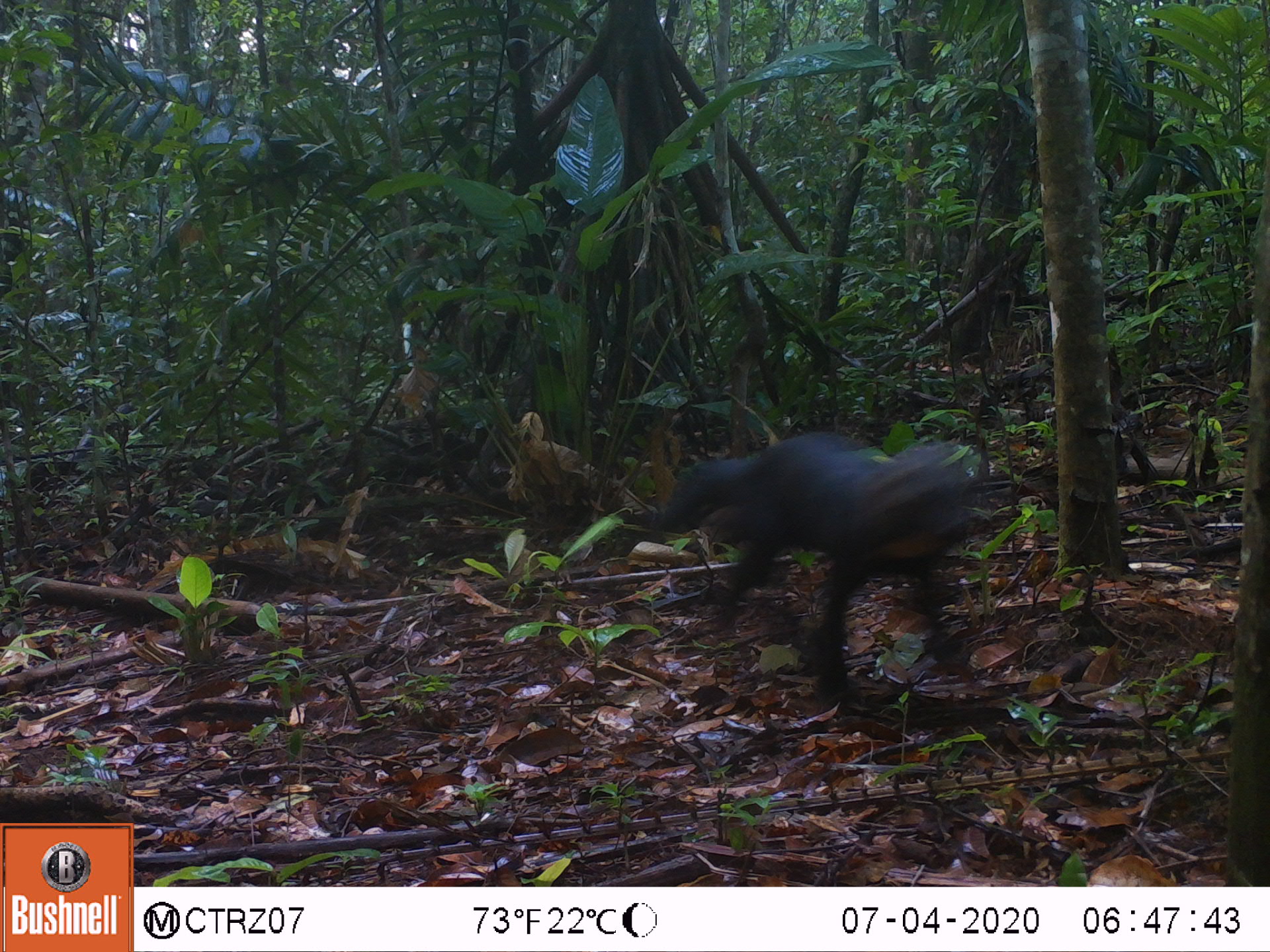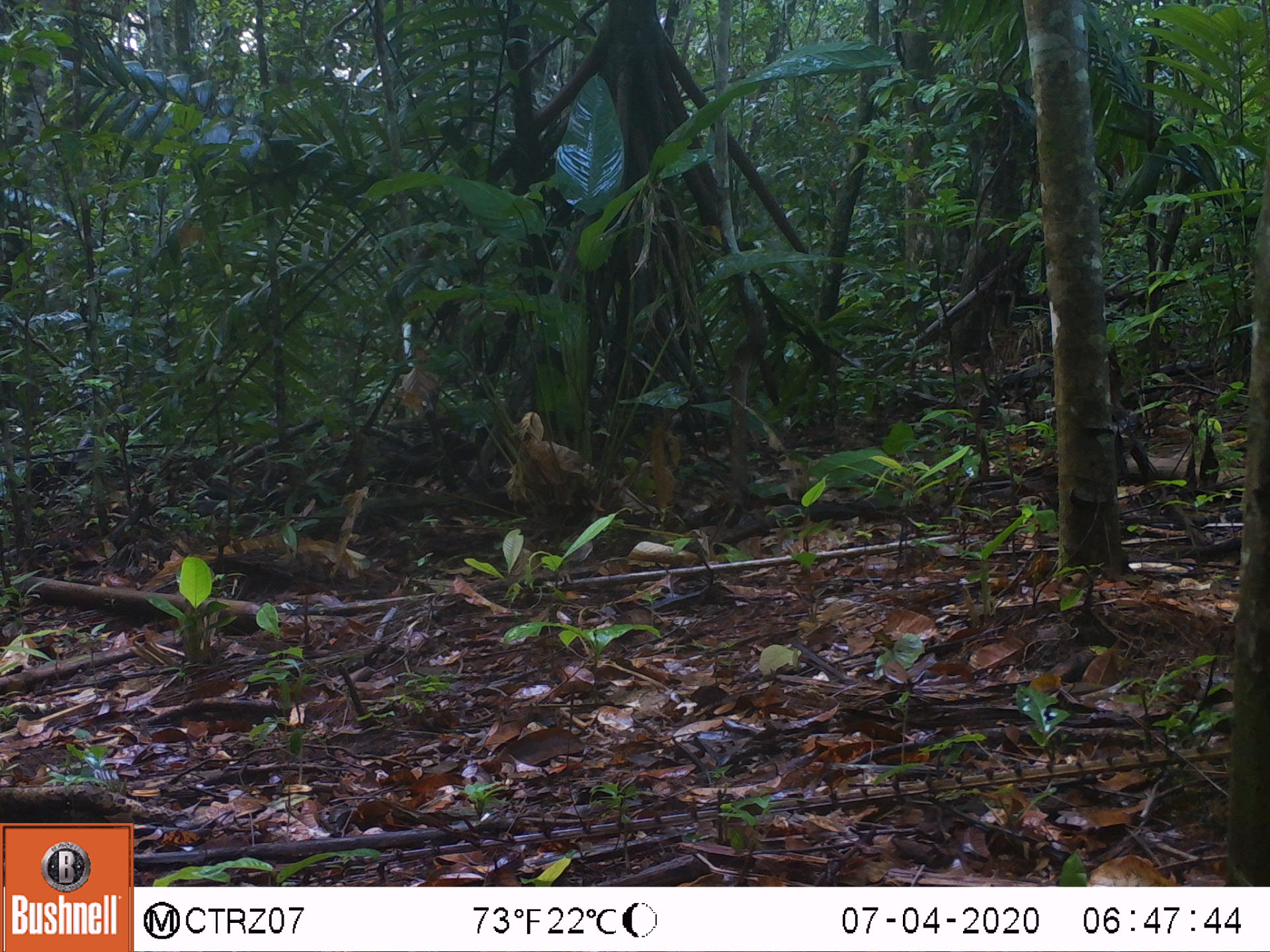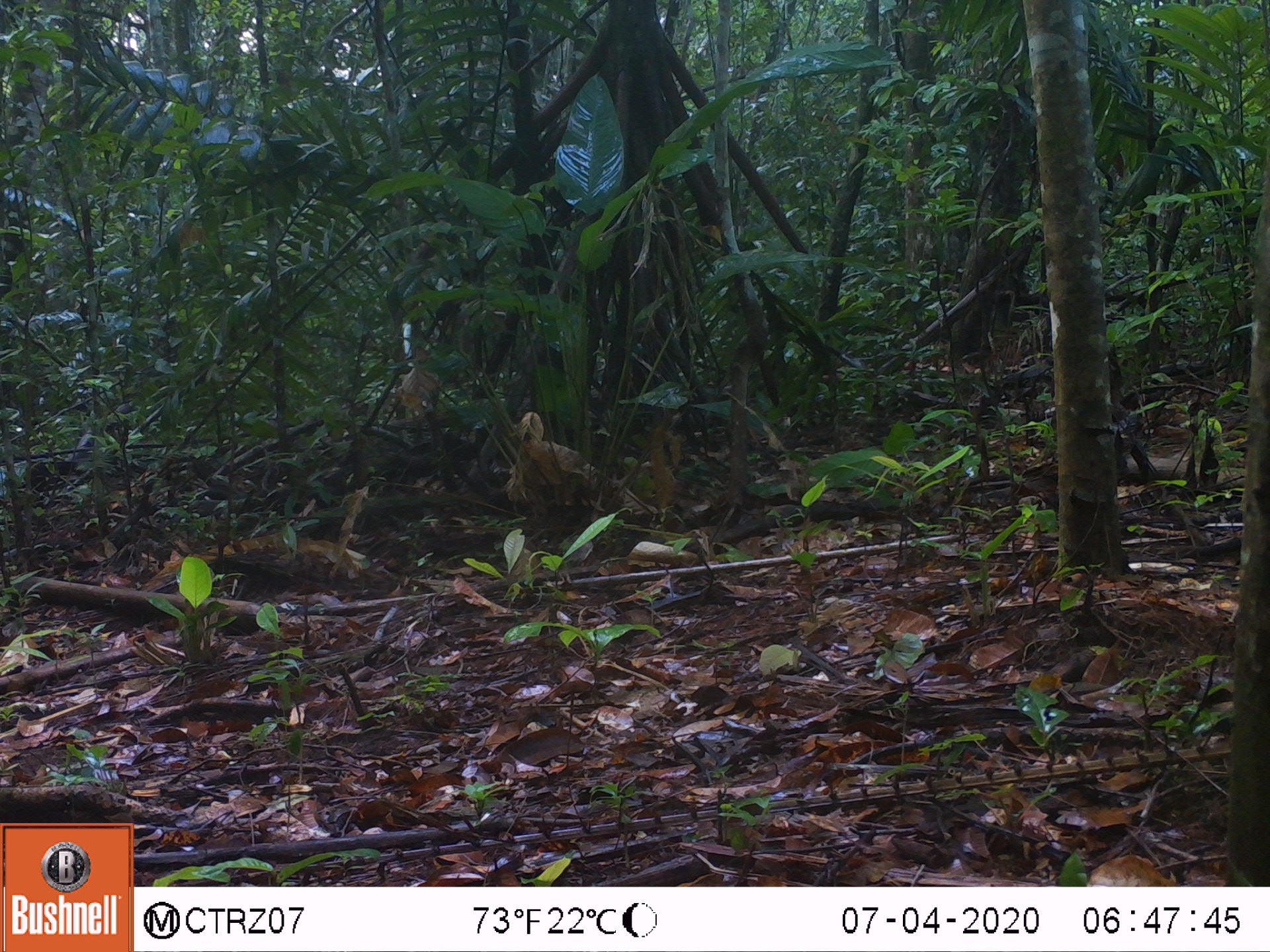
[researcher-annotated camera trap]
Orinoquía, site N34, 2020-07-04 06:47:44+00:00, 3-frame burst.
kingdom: Animalia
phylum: Chordata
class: Mammalia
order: Carnivora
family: Mustelidae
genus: Eira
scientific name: Eira barbara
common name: tayra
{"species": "tayra (Eira barbara)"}